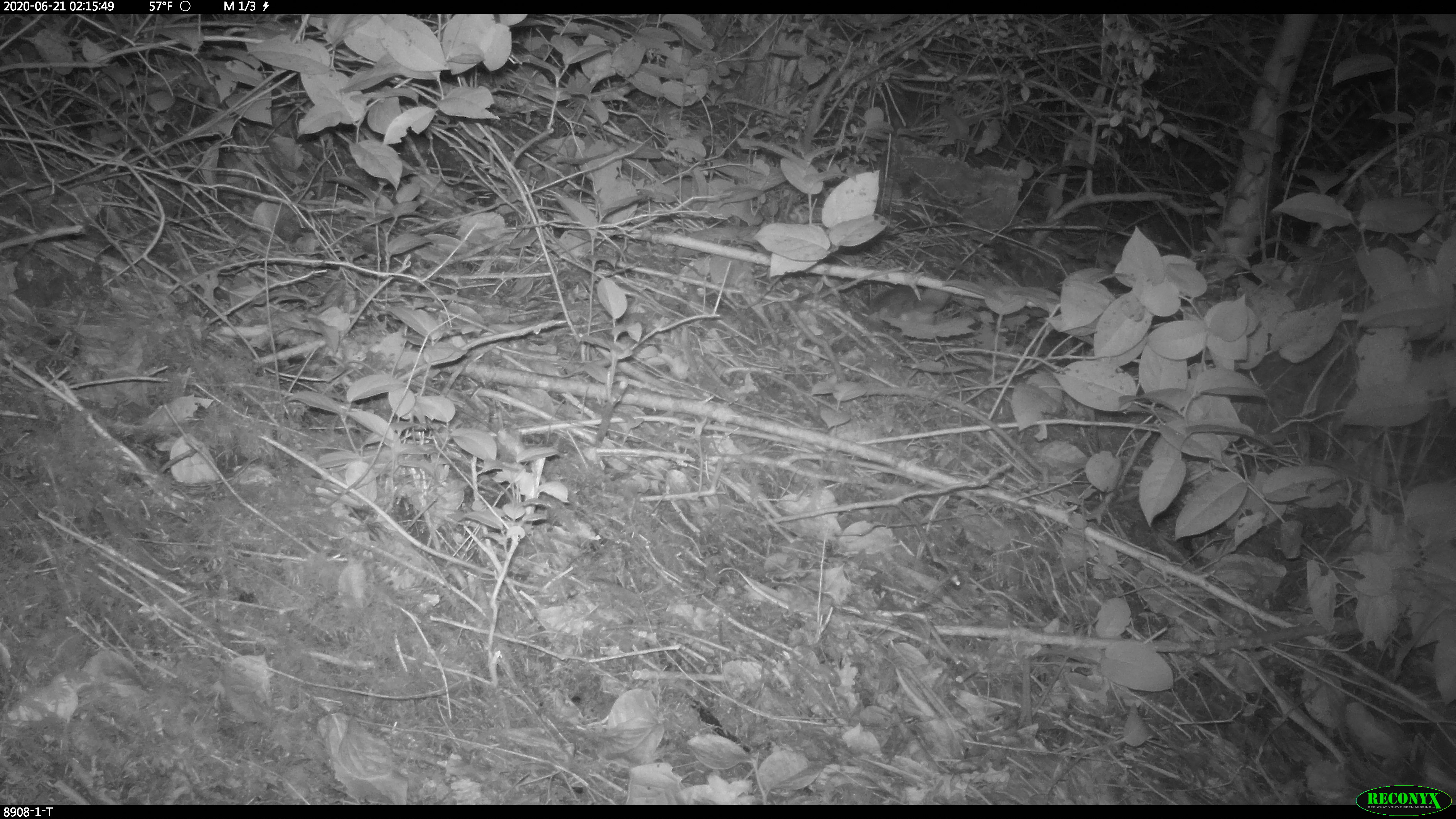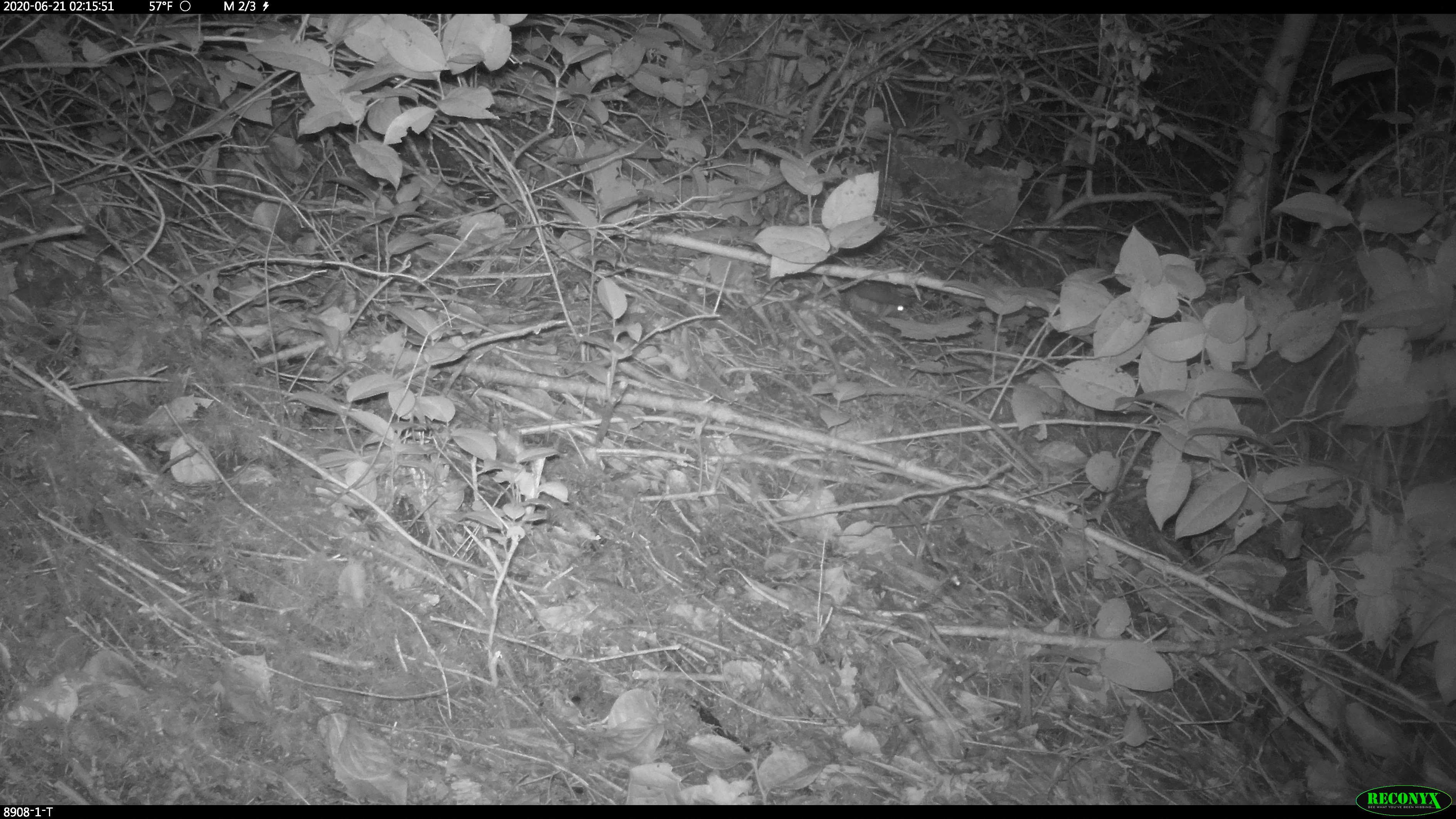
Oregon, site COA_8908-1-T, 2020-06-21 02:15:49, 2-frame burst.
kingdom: Animalia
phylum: Chordata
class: Mammalia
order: Rodentia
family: Sciuridae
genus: Glaucomys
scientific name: Glaucomys oregonensis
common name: humboldt's flying squirrel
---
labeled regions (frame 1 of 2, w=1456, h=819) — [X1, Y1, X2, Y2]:
humboldt's flying squirrel: [859, 290, 959, 331]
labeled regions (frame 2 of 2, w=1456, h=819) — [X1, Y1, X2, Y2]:
humboldt's flying squirrel: [839, 275, 919, 325]